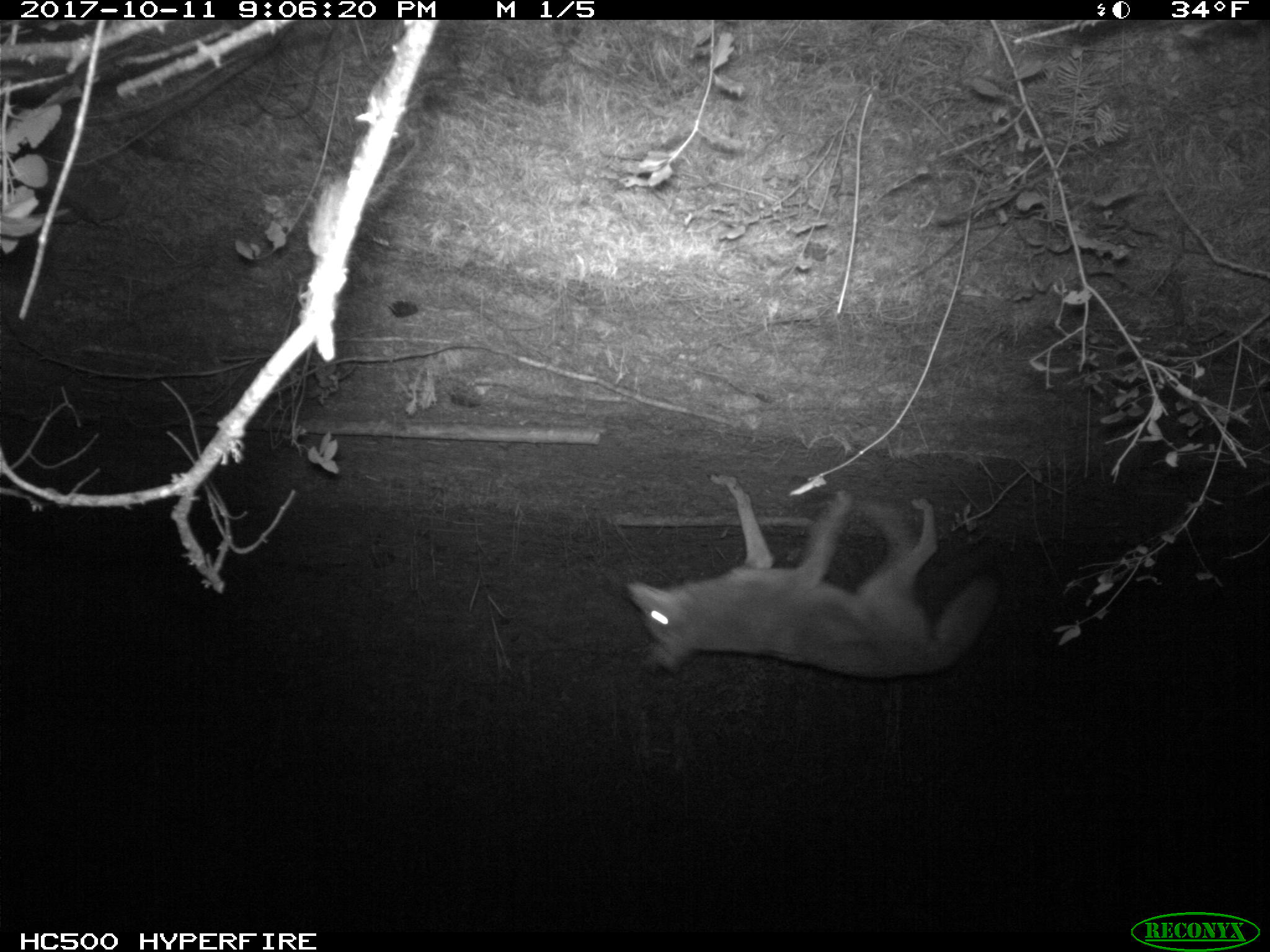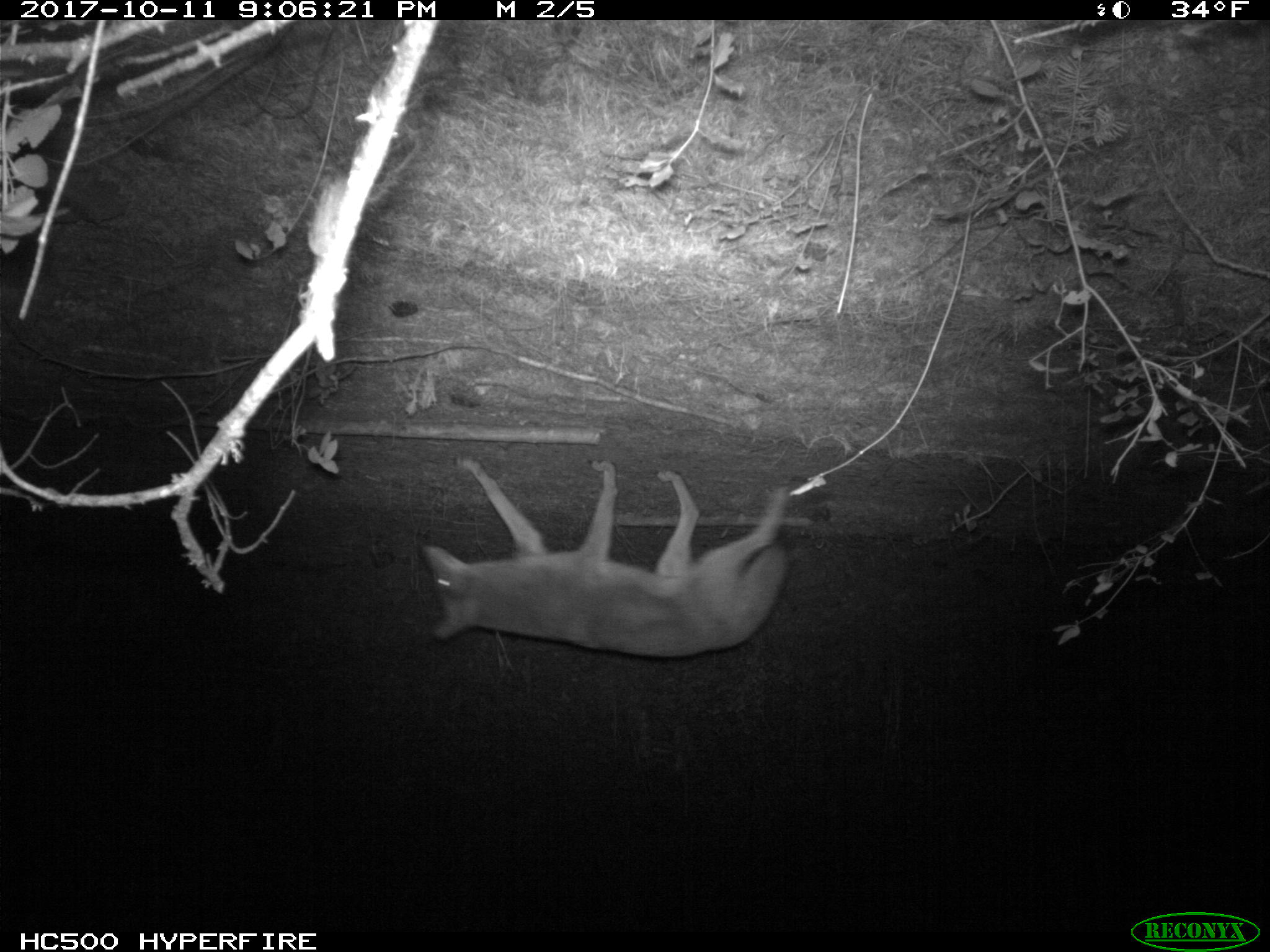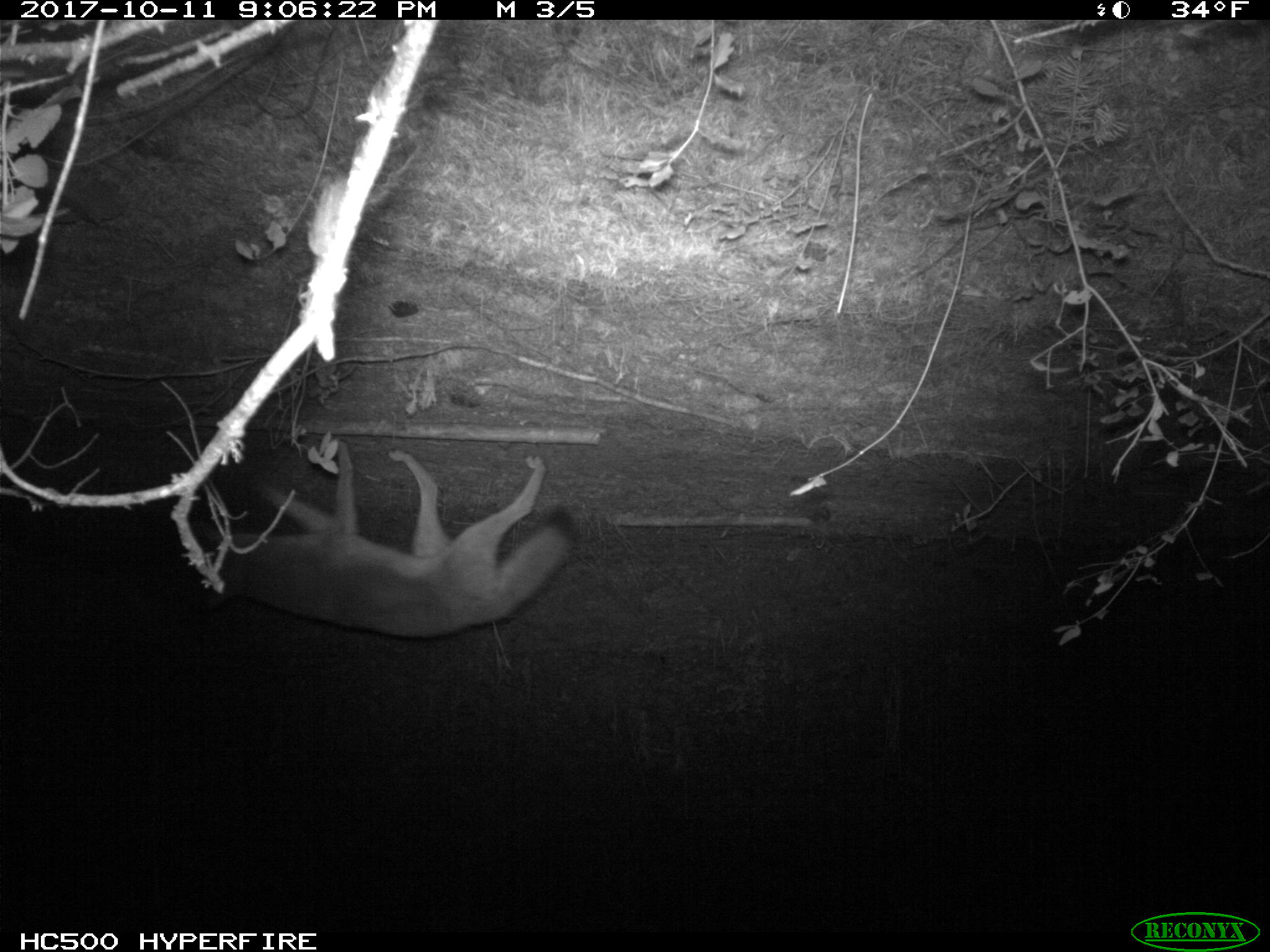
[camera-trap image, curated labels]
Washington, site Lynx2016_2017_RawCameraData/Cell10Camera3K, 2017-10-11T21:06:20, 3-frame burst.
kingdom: Animalia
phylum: Chordata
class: Mammalia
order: Carnivora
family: Canidae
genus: Canis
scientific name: Canis latrans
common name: coyote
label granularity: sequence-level